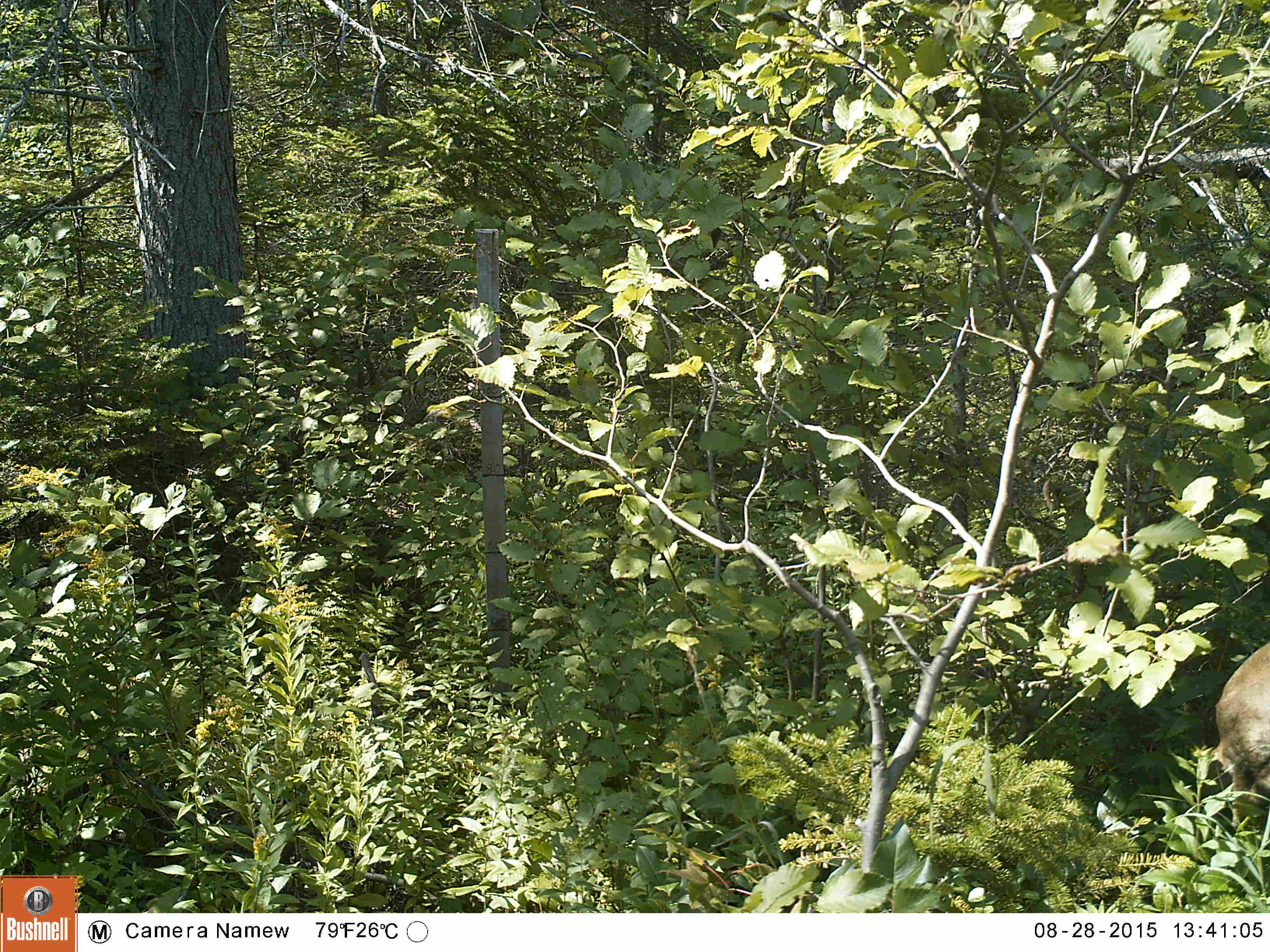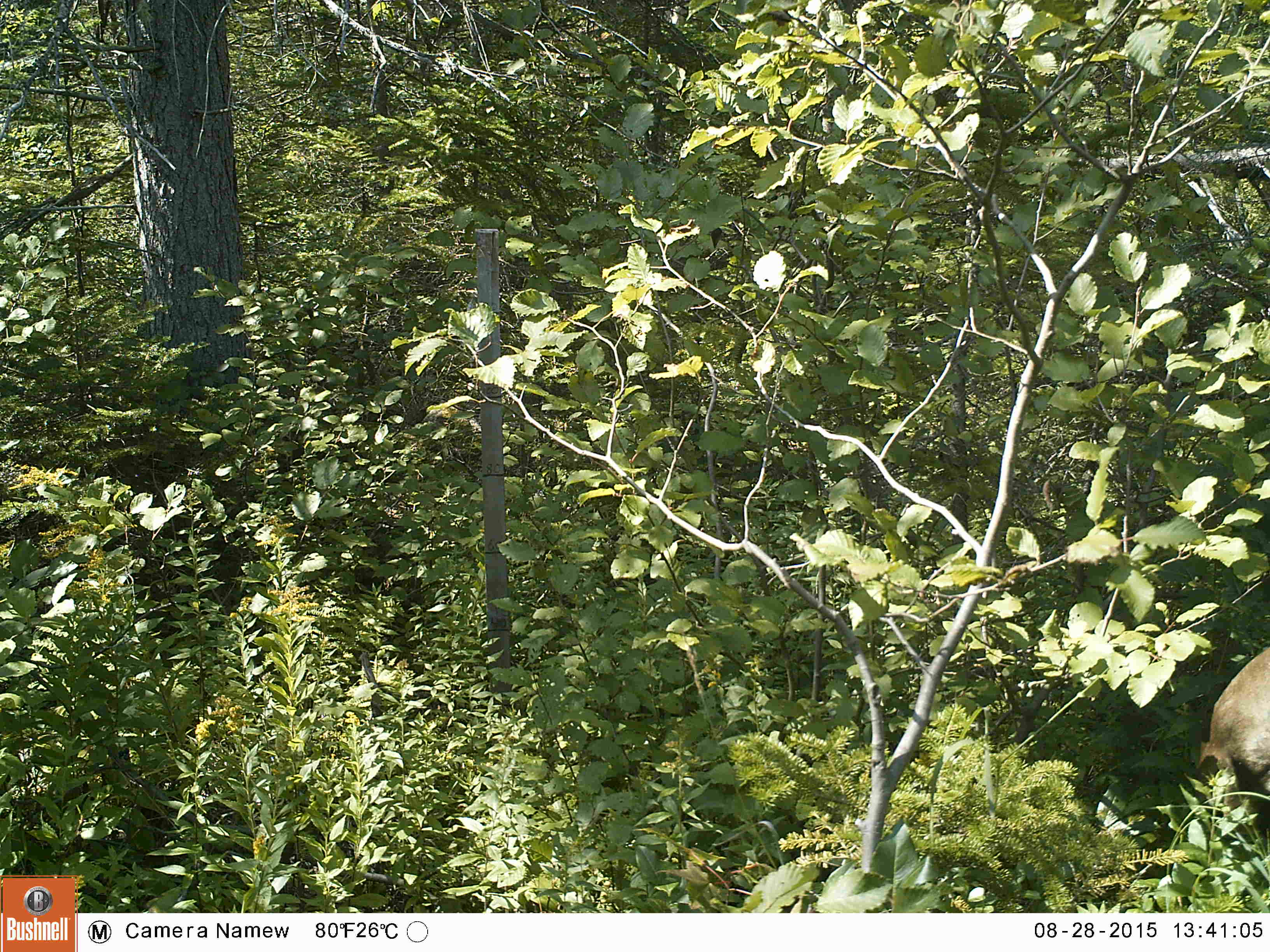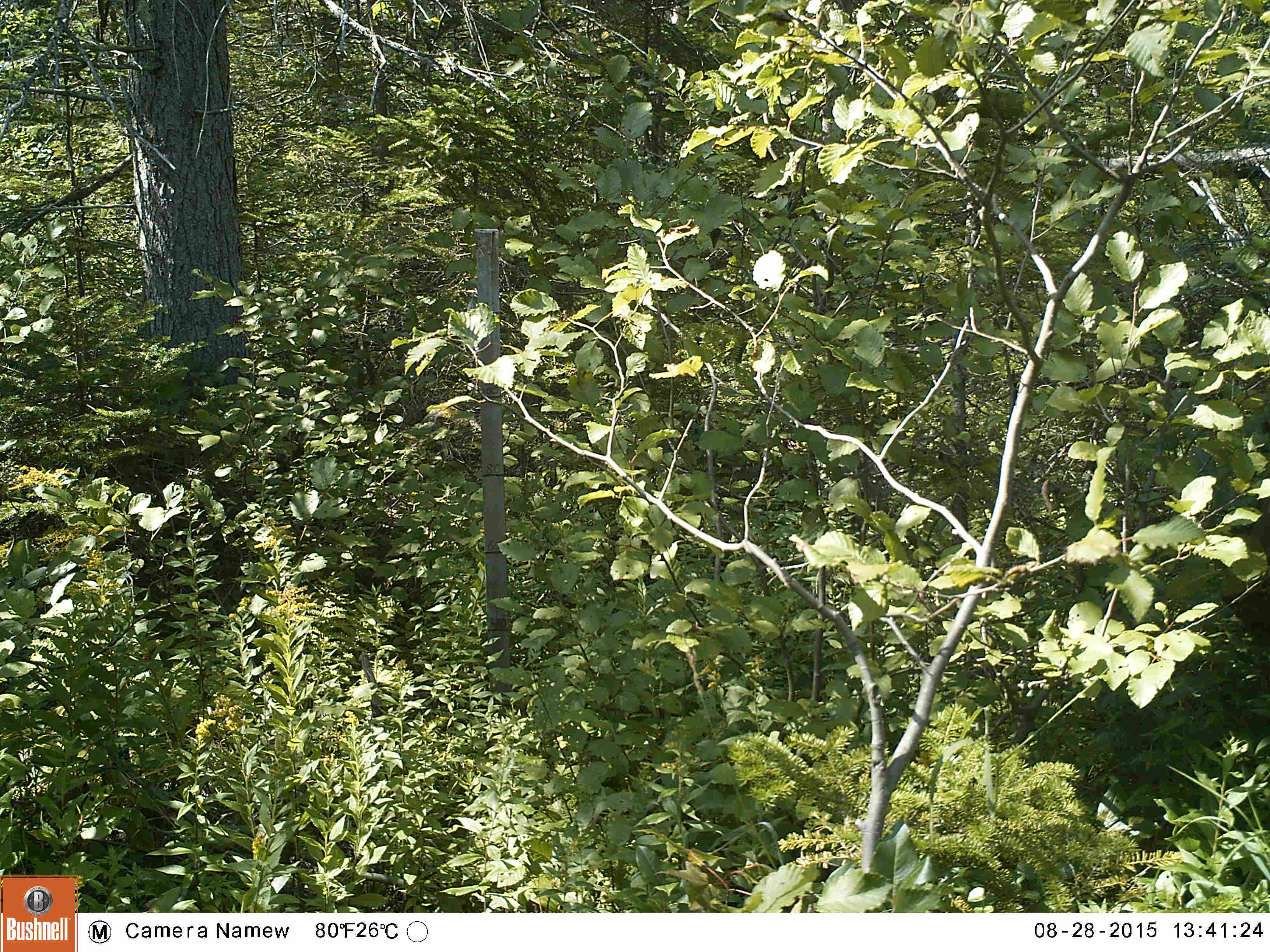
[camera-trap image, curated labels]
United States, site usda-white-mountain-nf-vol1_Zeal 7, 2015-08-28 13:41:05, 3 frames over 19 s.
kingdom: Animalia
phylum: Chordata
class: Mammalia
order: Artiodactyla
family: Cervidae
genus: Alces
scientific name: Alces alces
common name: moose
Moose (Alces alces).